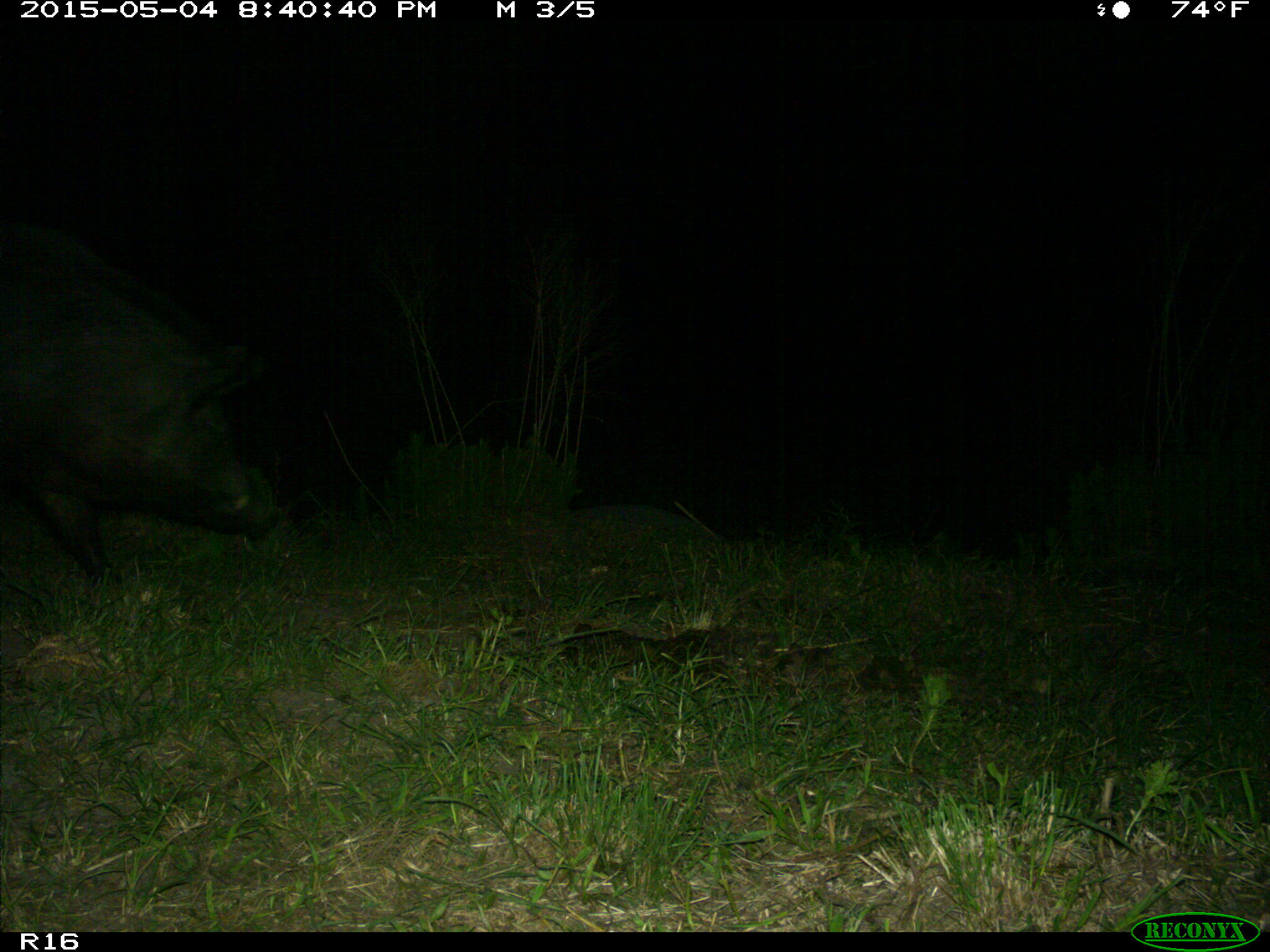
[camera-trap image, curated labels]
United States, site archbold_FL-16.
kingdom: Animalia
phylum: Chordata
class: Mammalia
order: Artiodactyla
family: Suidae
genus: Sus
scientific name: Sus scrofa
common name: wild boar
Sus scrofa (wild boar).